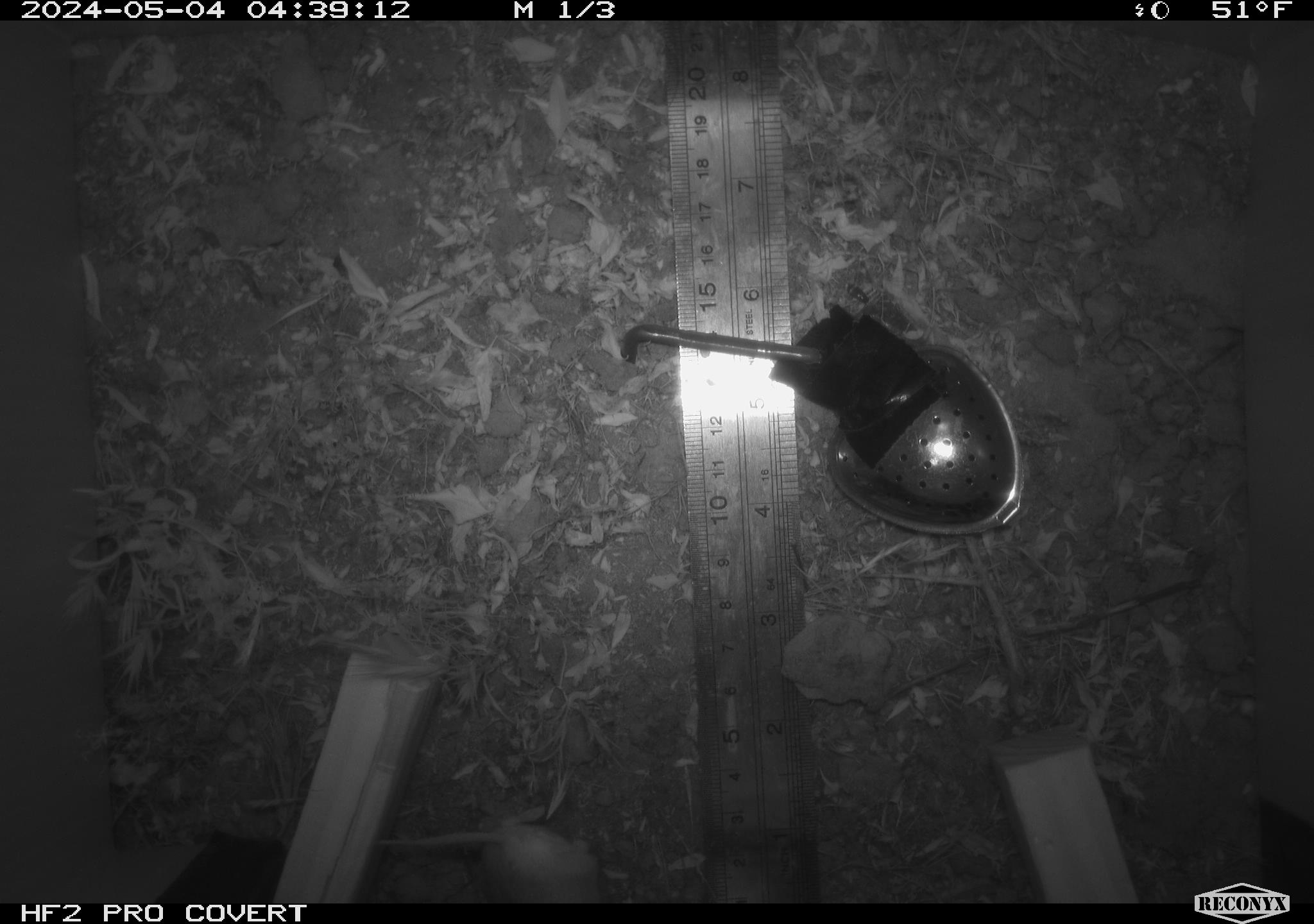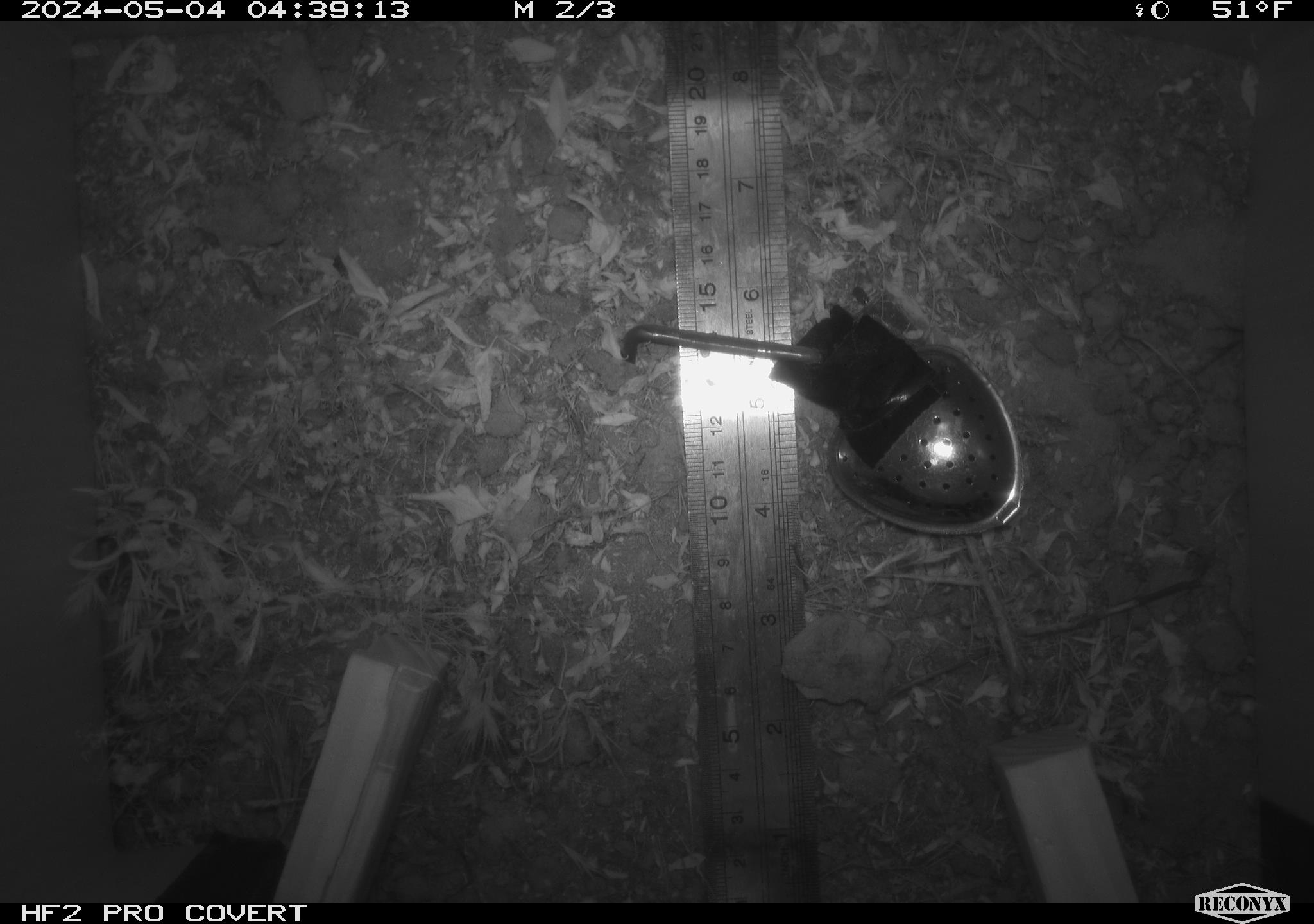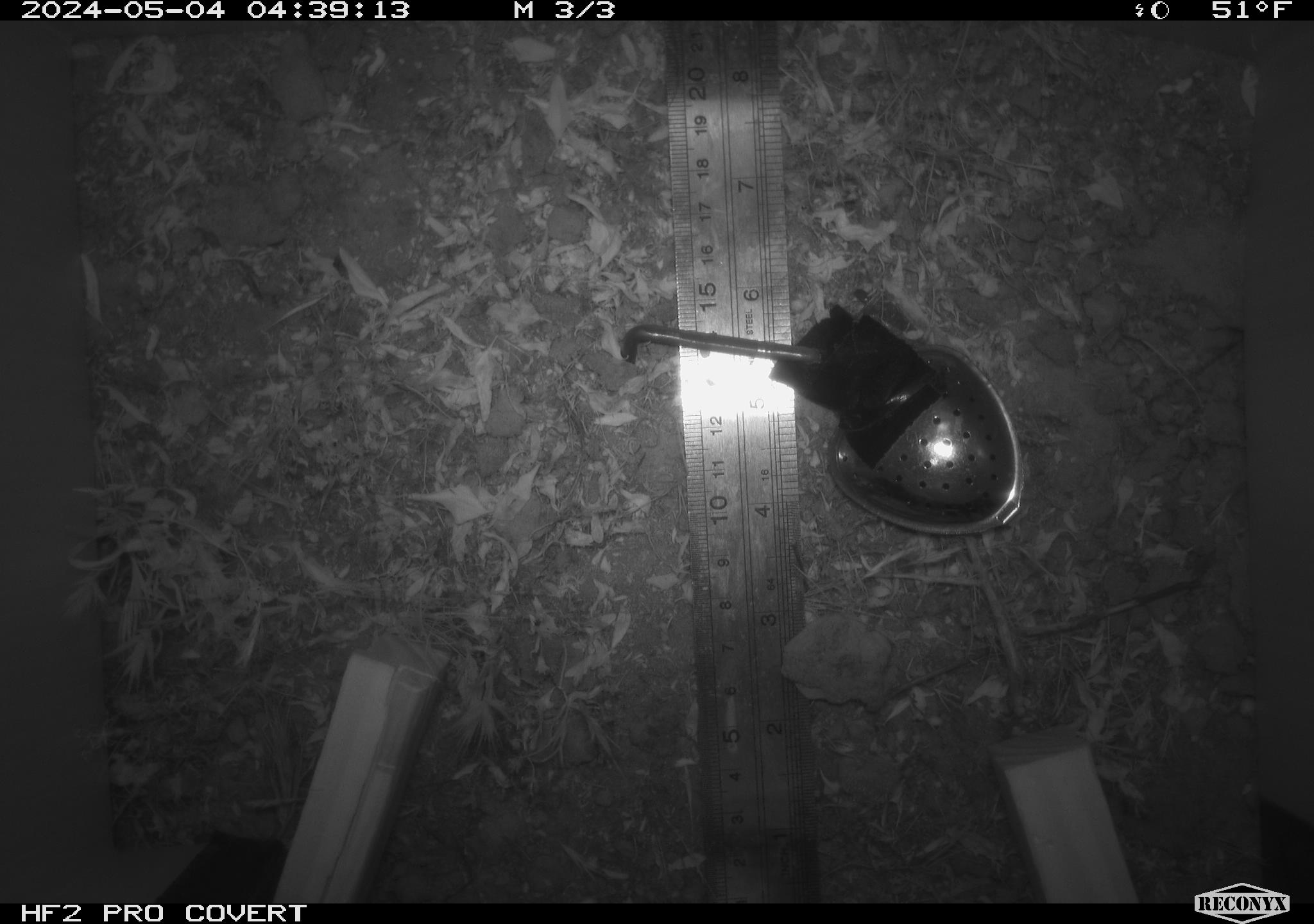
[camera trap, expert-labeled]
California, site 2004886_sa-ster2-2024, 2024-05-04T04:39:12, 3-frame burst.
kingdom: Animalia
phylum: Chordata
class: Mammalia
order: Rodentia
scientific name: Rodentia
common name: mouse species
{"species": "mouse species (Rodentia)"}